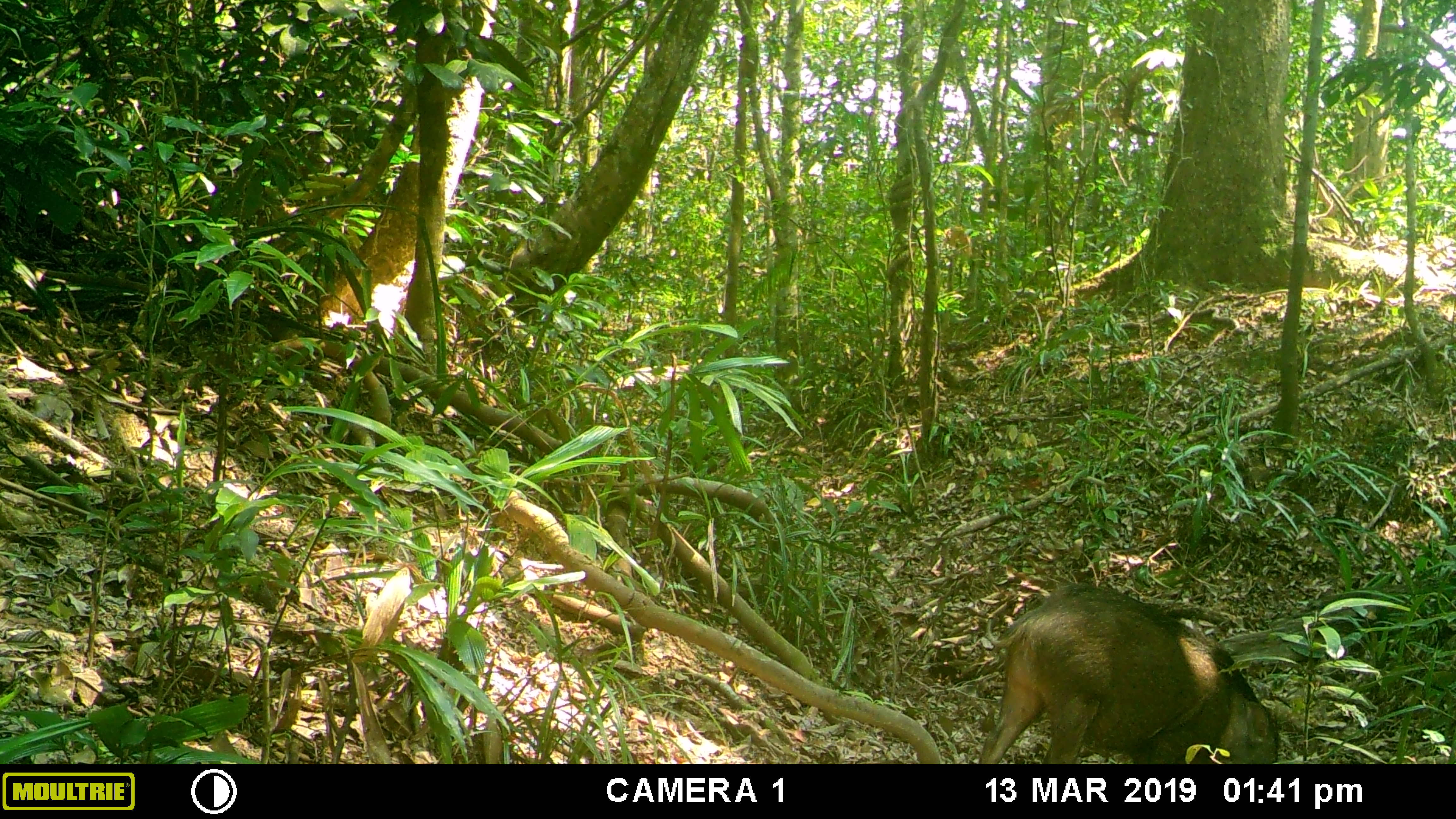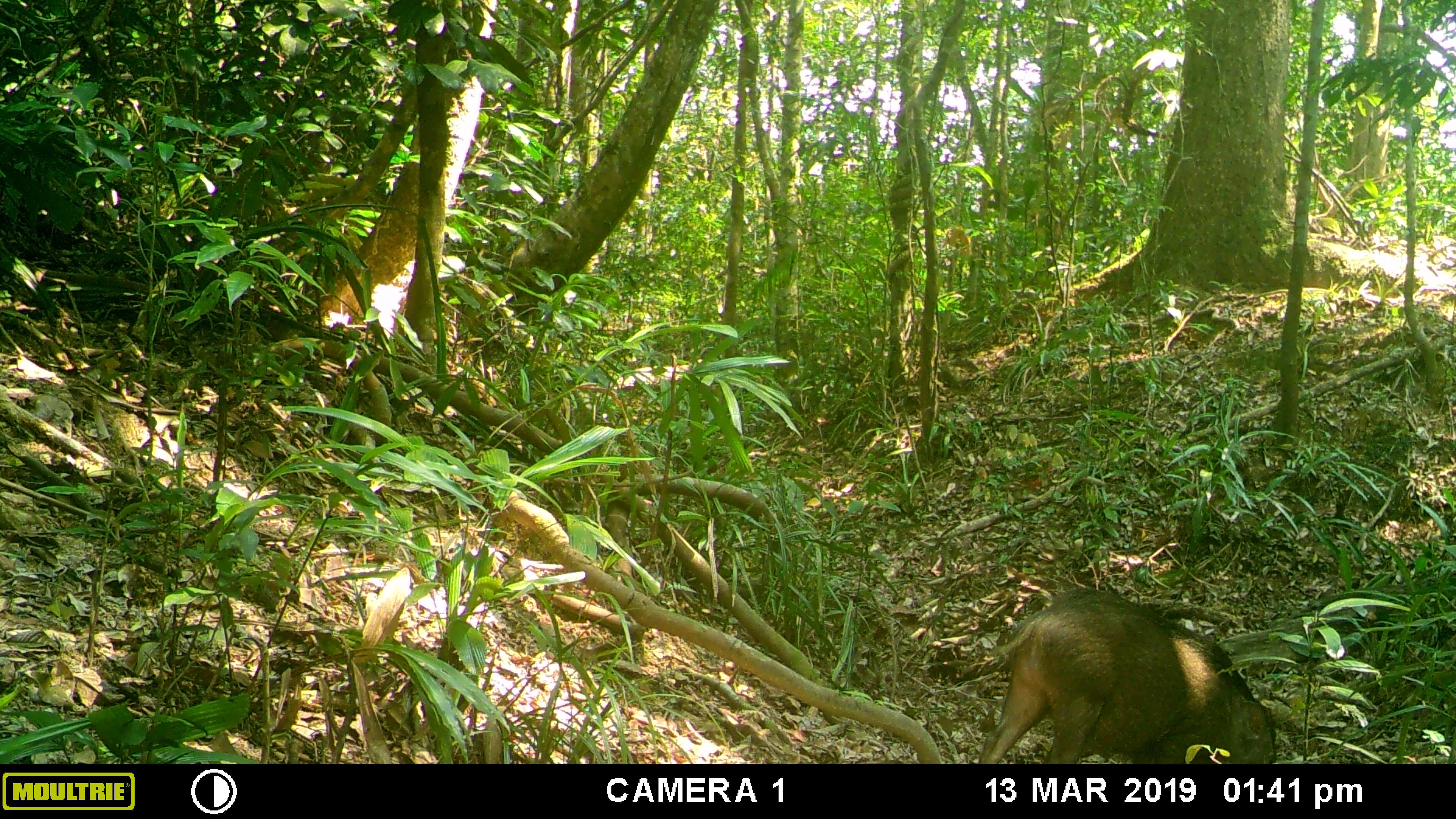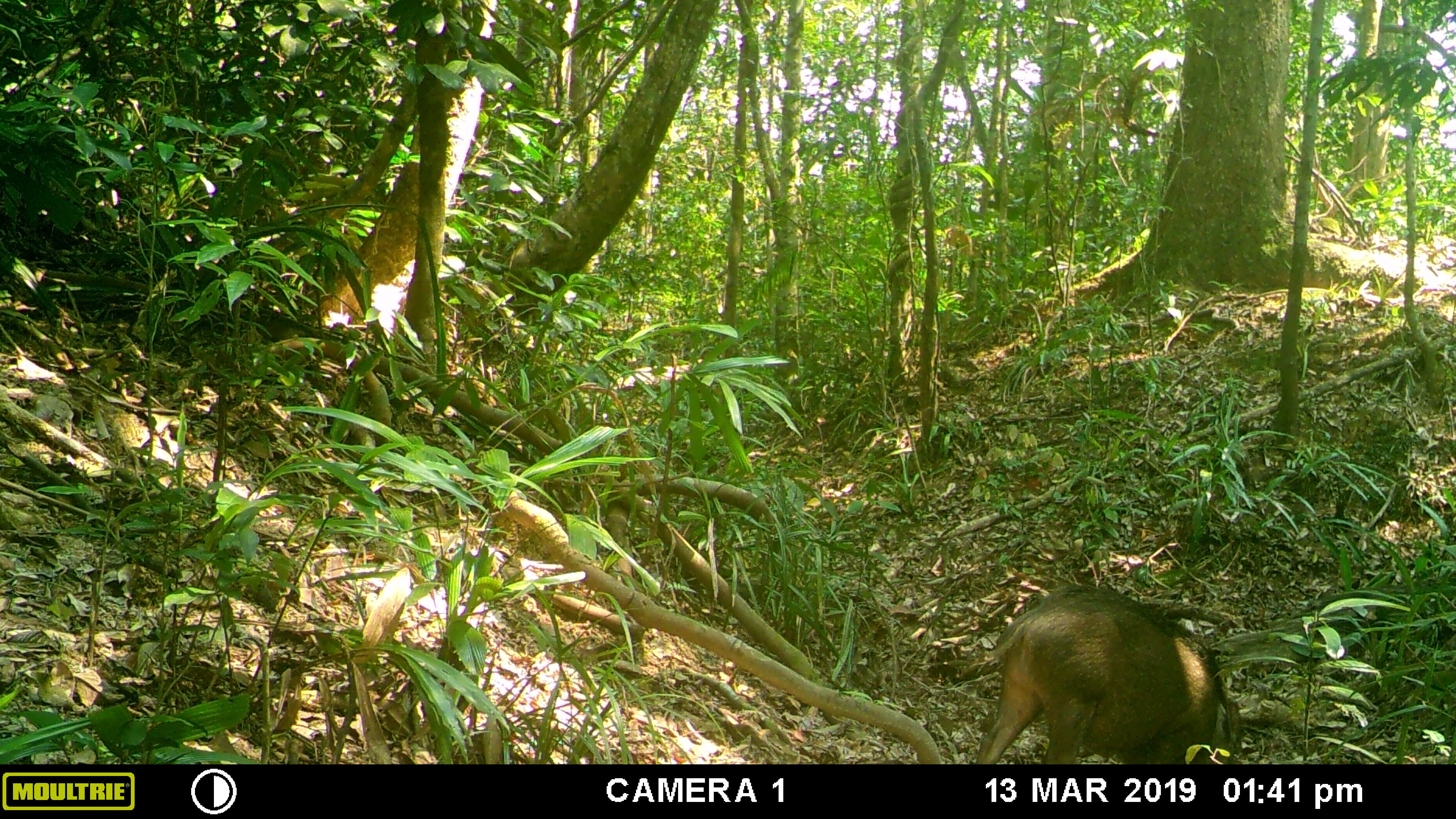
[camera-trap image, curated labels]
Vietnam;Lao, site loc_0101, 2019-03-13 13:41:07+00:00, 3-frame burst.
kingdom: Animalia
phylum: Chordata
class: Mammalia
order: Artiodactyla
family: Suidae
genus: Sus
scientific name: Sus scrofa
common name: eurasian wild pig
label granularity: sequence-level